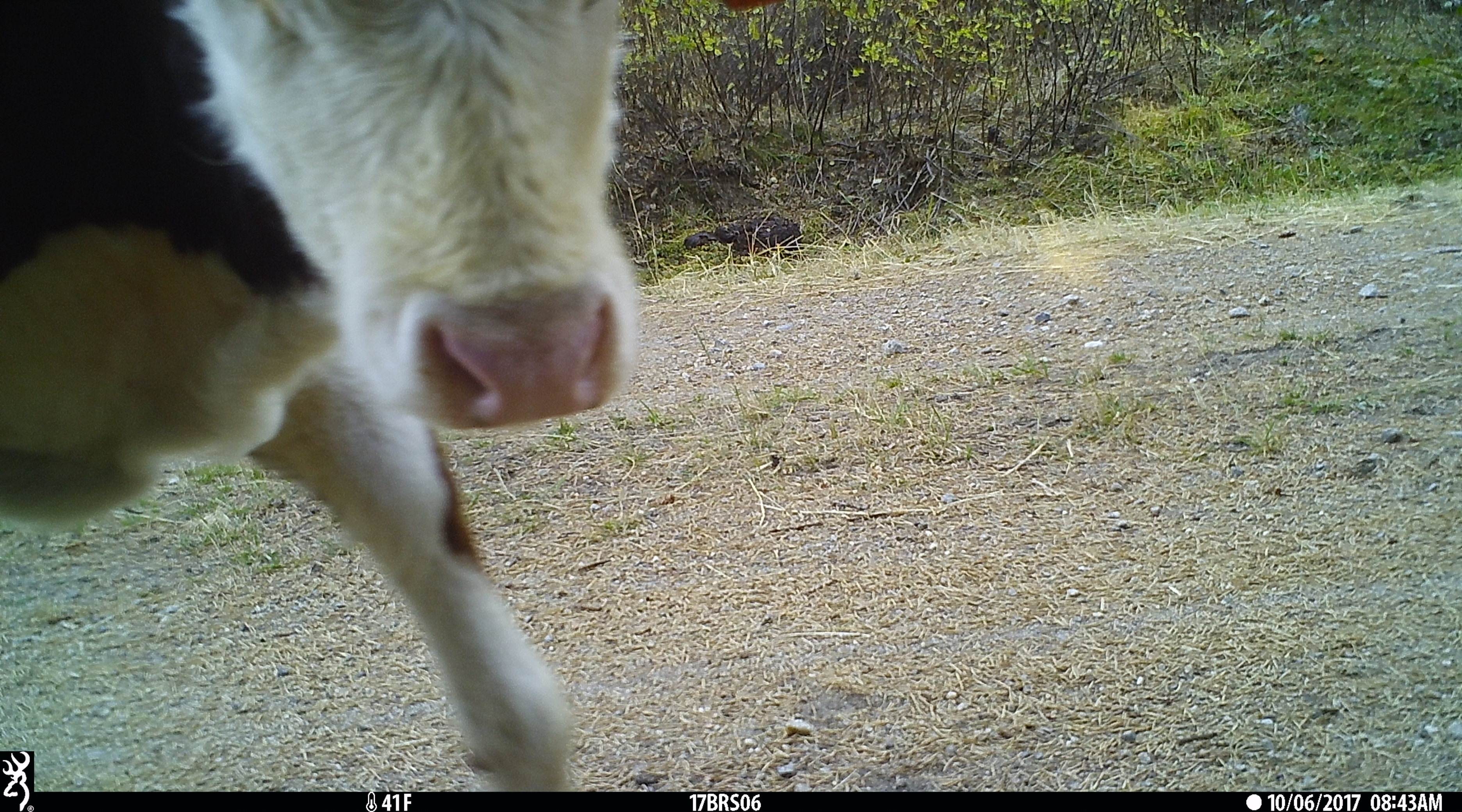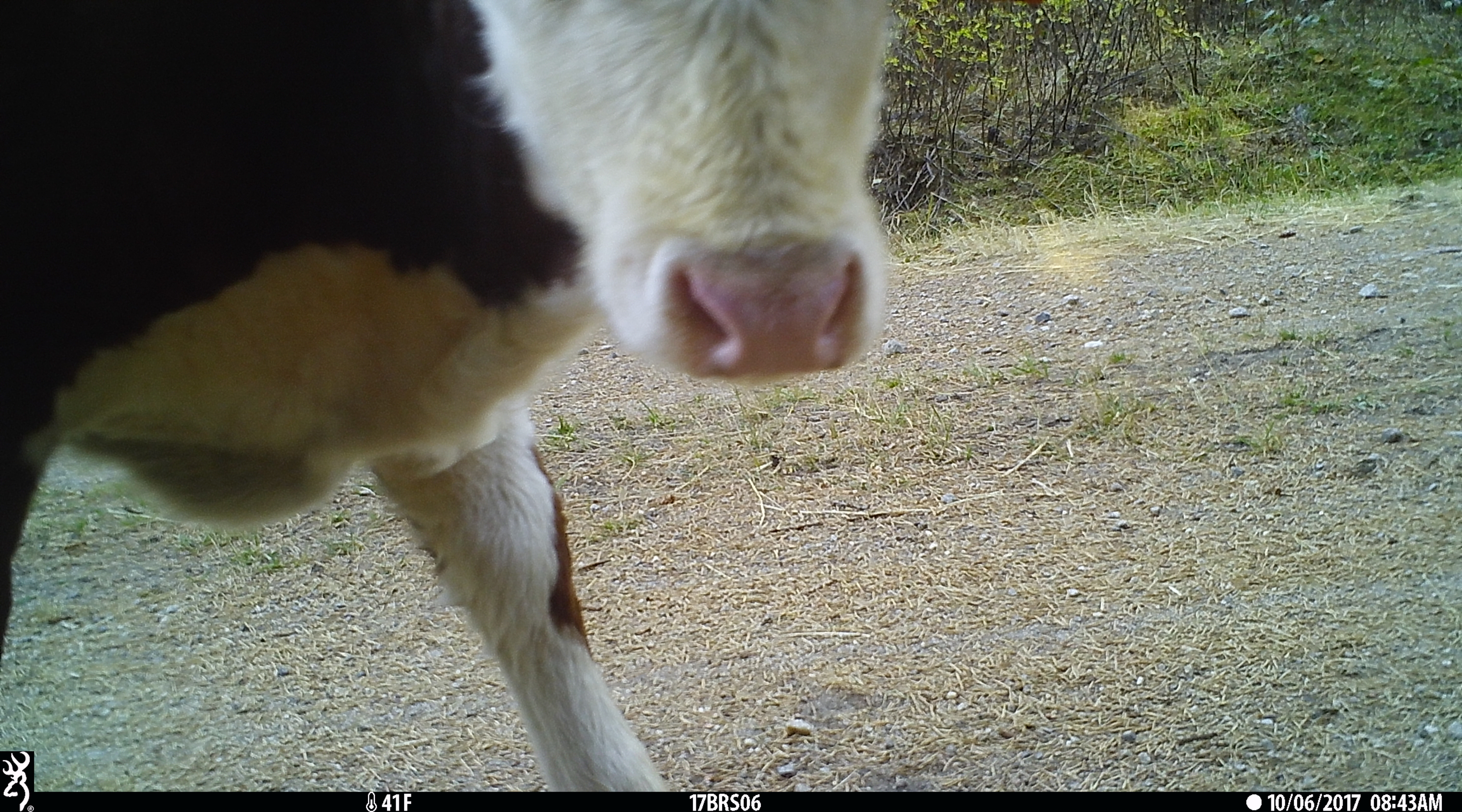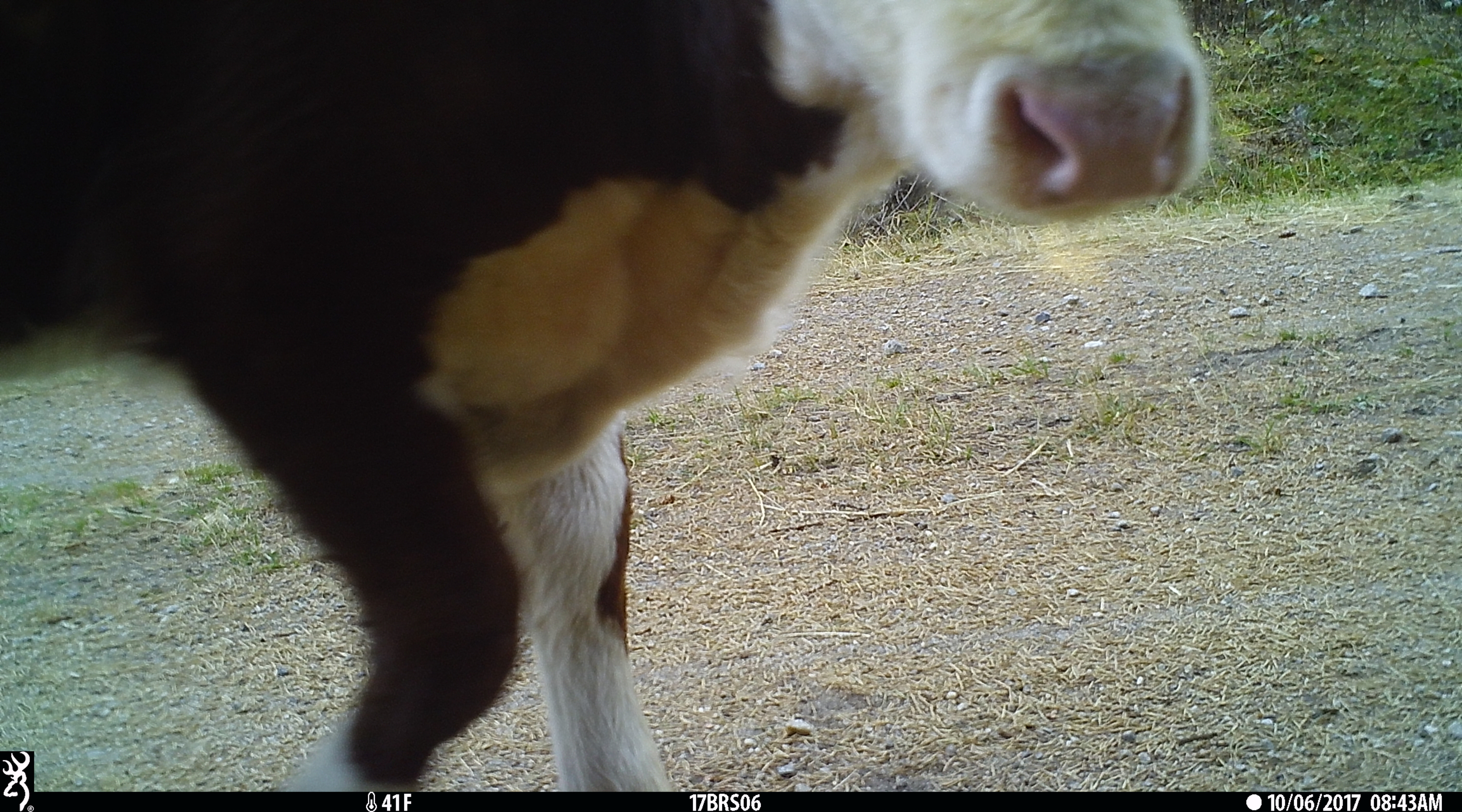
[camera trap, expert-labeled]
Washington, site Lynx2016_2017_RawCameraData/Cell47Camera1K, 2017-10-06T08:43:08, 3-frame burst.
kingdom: Animalia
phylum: Chordata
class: Mammalia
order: Artiodactyla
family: Bovidae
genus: Bos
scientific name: Bos taurus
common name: domestic cattle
Domestic cattle (Bos taurus). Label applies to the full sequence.